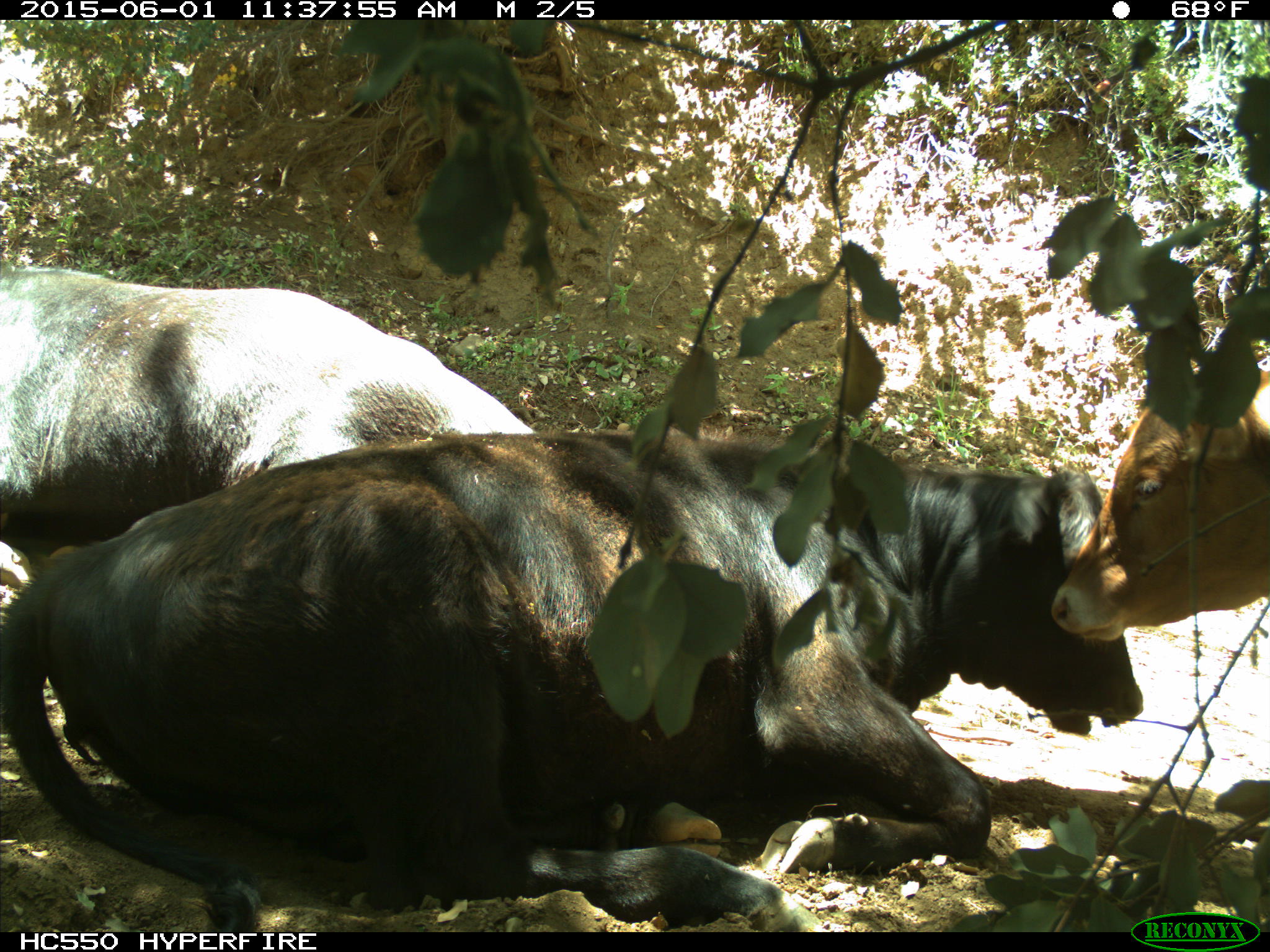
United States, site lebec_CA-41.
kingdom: Animalia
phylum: Chordata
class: Mammalia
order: Artiodactyla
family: Bovidae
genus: Bos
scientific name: Bos taurus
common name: domestic cow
Bos taurus (domestic cow).